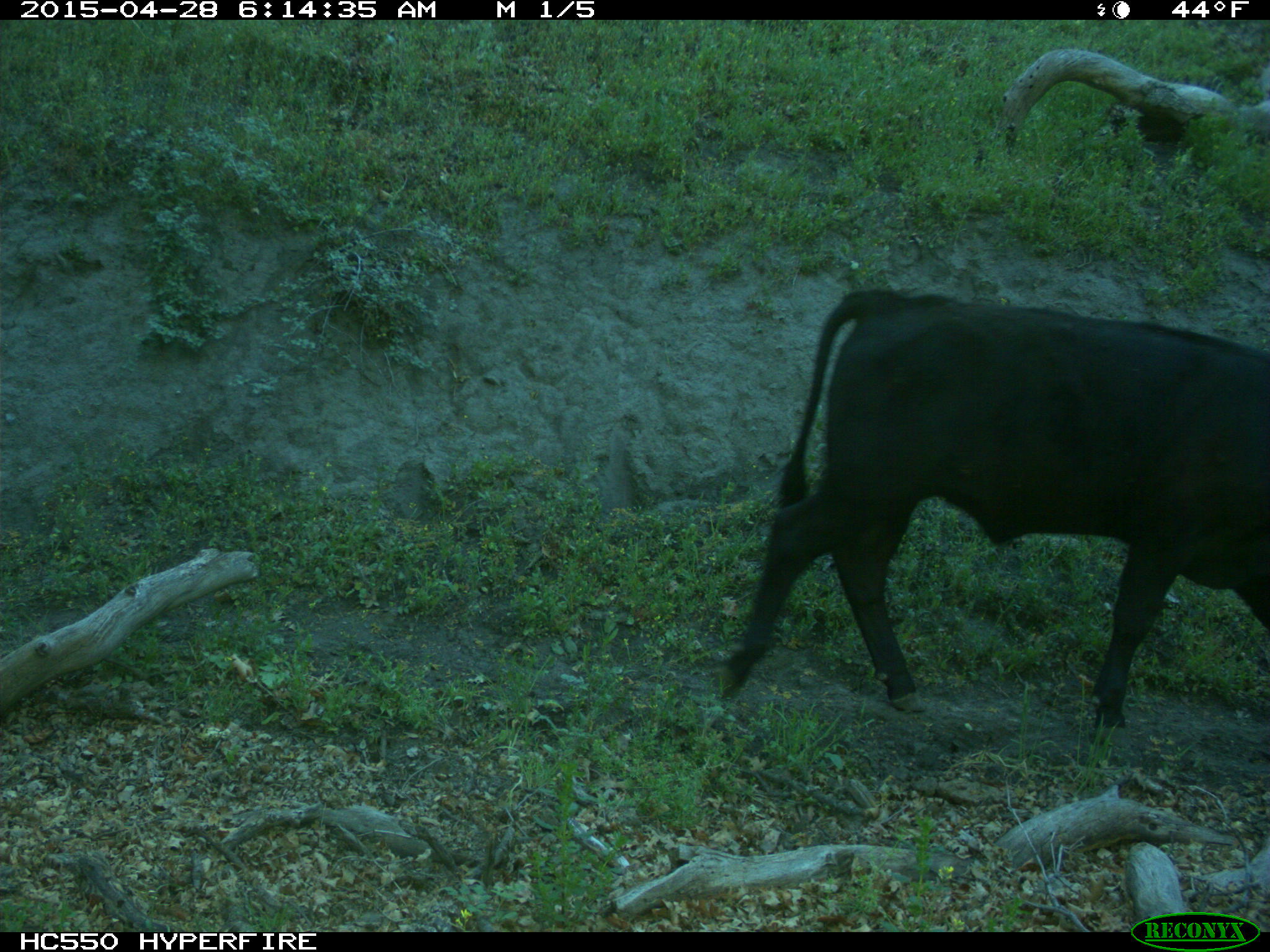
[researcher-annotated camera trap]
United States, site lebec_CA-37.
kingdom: Animalia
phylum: Chordata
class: Mammalia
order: Artiodactyla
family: Bovidae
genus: Bos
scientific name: Bos taurus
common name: domestic cow